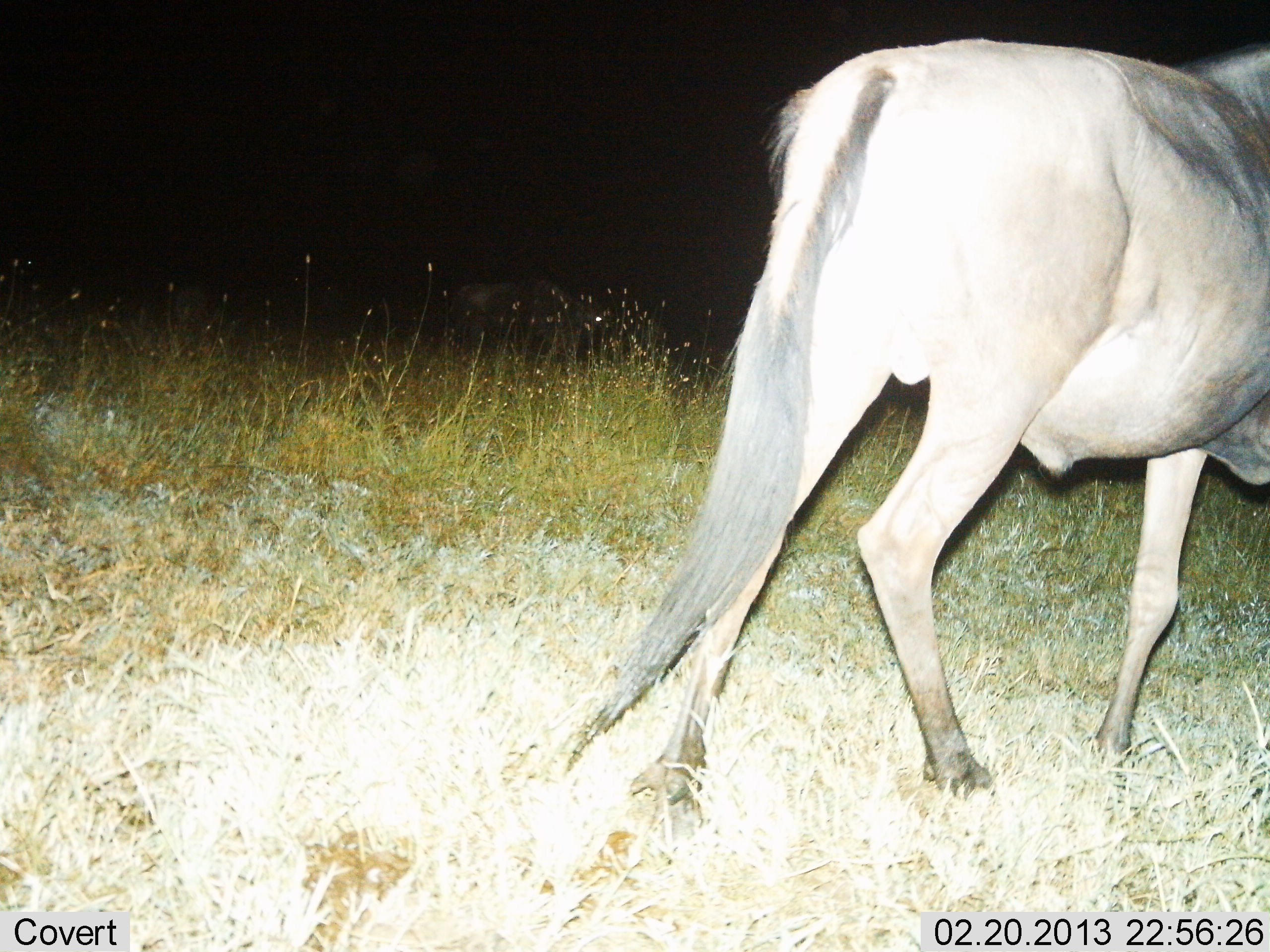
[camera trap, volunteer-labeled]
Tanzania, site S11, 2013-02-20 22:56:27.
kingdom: Animalia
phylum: Chordata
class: Mammalia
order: Artiodactyla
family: Bovidae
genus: Connochaetes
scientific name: Connochaetes taurinus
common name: blue wildebeest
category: wildebeest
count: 1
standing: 19%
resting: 3%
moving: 86%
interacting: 0%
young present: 0%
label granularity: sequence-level